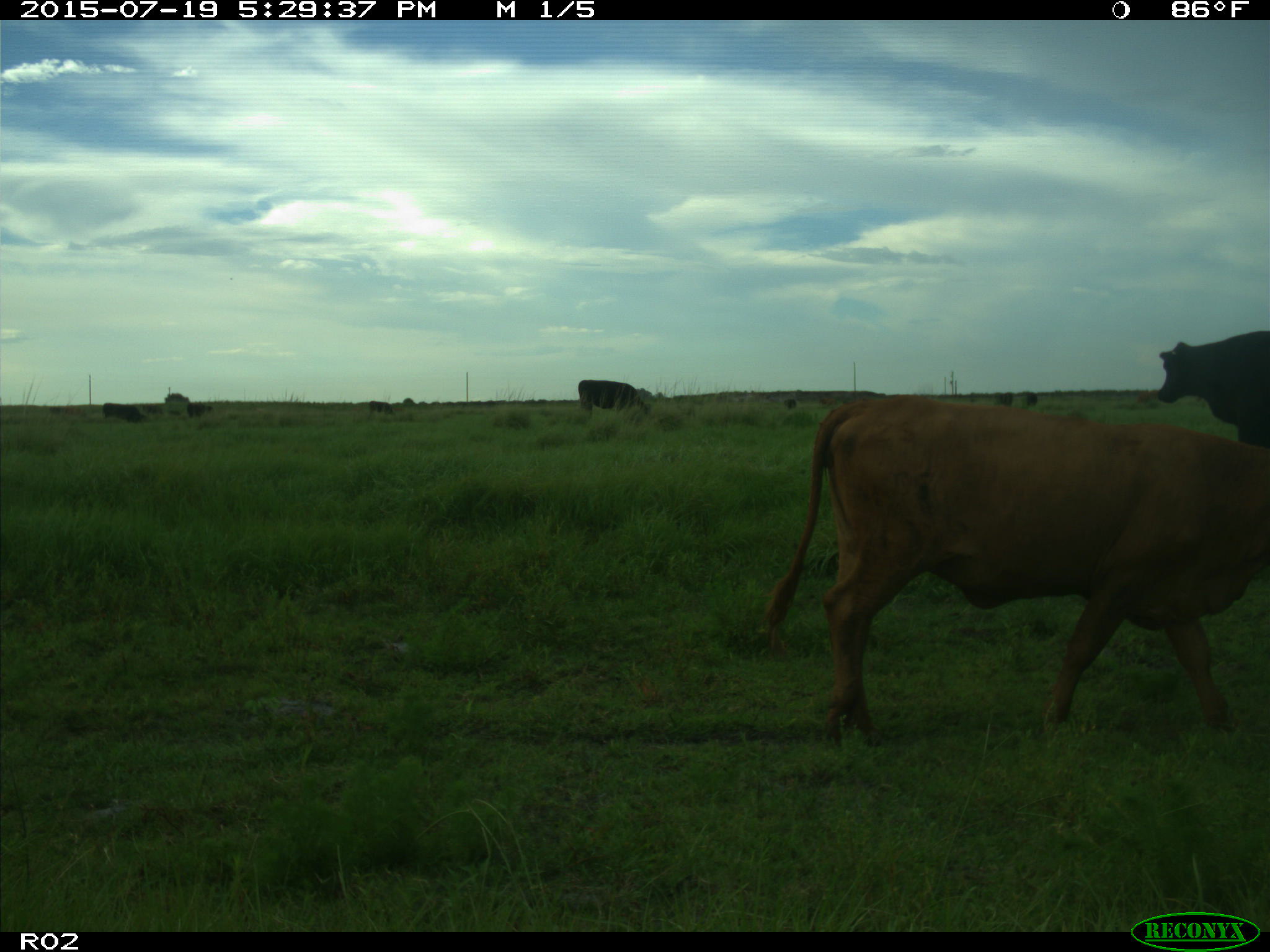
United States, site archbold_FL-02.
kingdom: Animalia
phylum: Chordata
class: Mammalia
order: Artiodactyla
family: Bovidae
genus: Bos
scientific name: Bos taurus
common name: domestic cow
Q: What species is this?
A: Bos taurus (domestic cow).